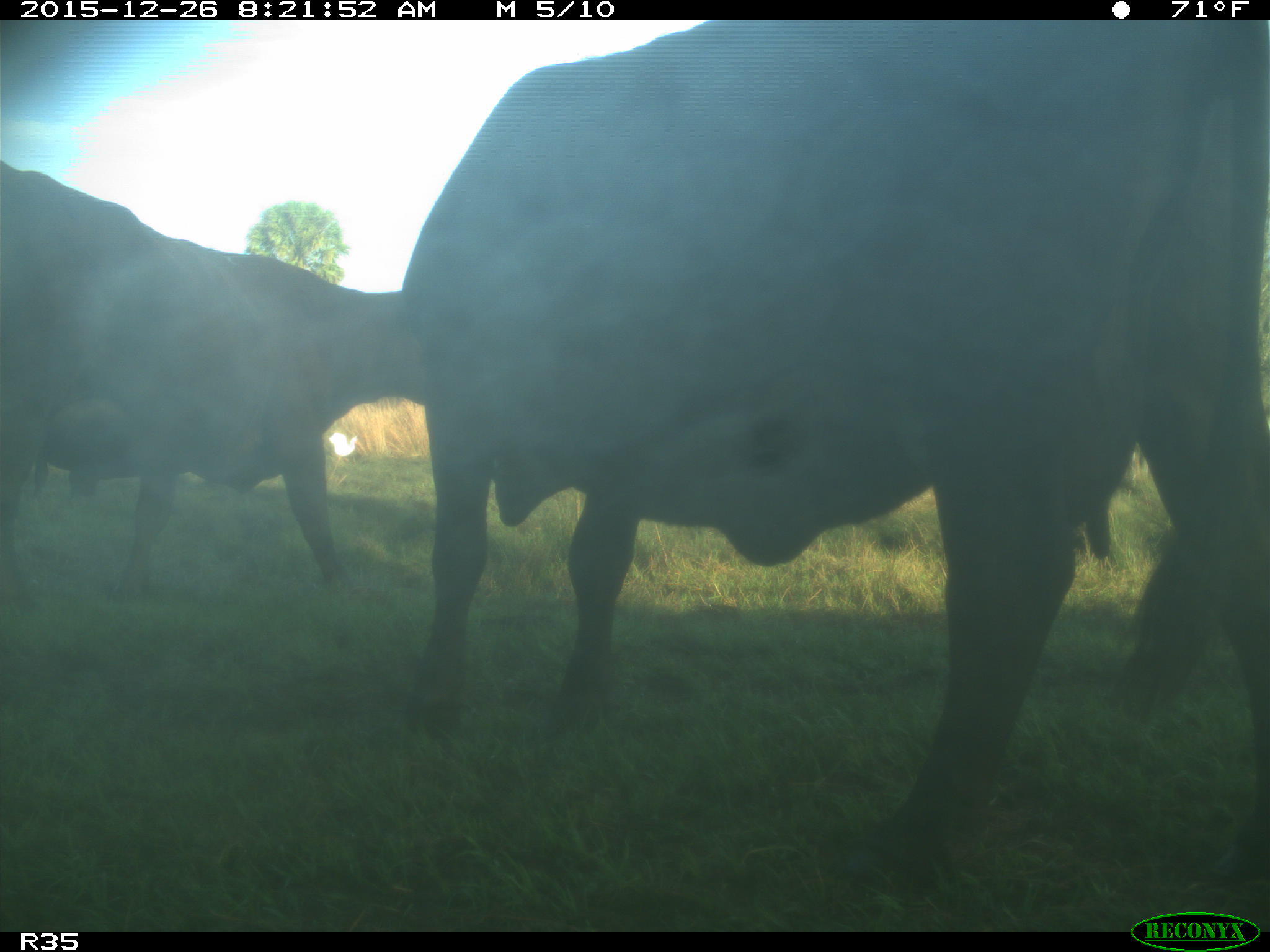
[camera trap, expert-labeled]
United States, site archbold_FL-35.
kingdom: Animalia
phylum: Chordata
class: Mammalia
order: Artiodactyla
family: Bovidae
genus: Bos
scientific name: Bos taurus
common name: domestic cow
Bos taurus (domestic cow).